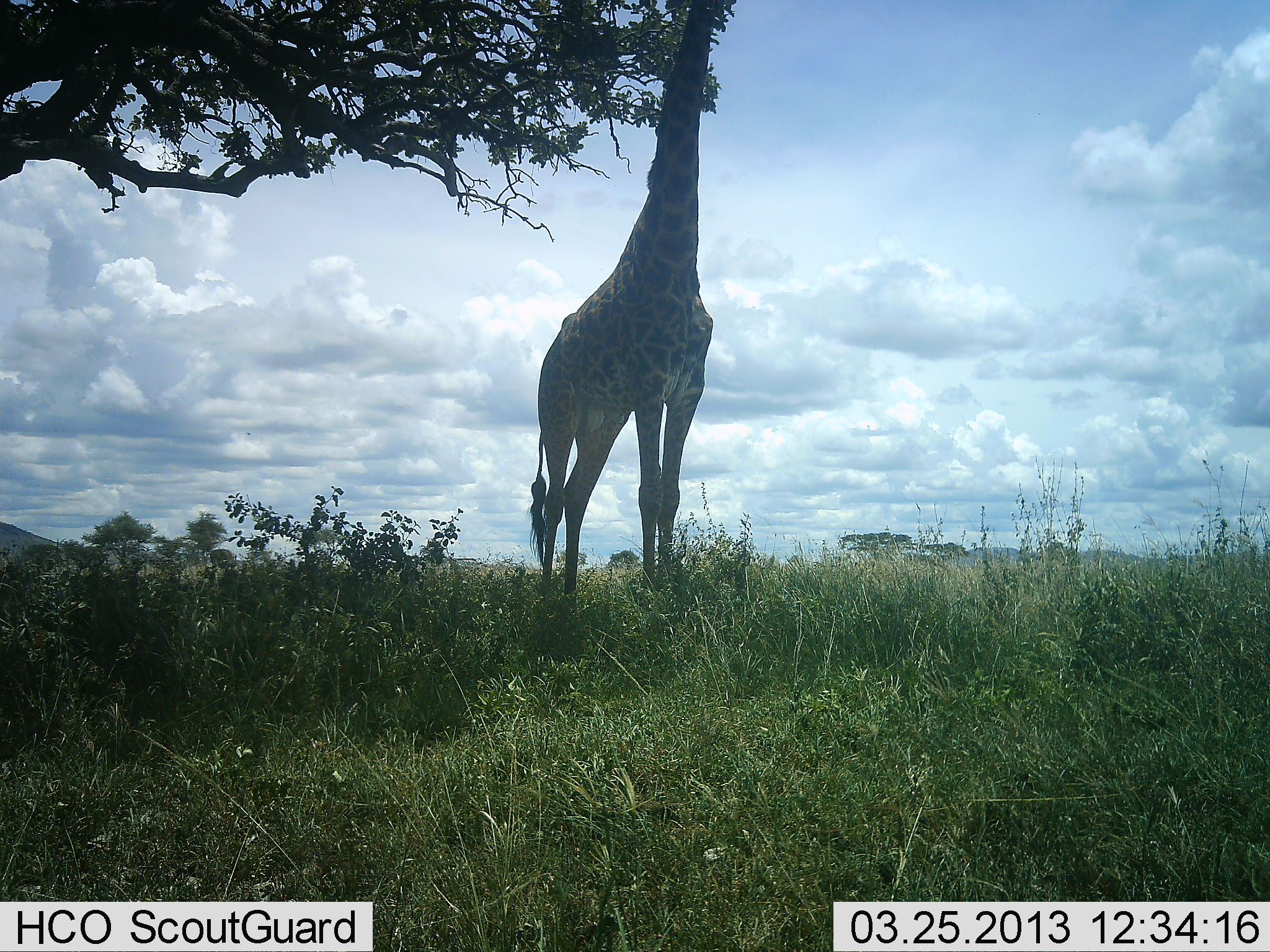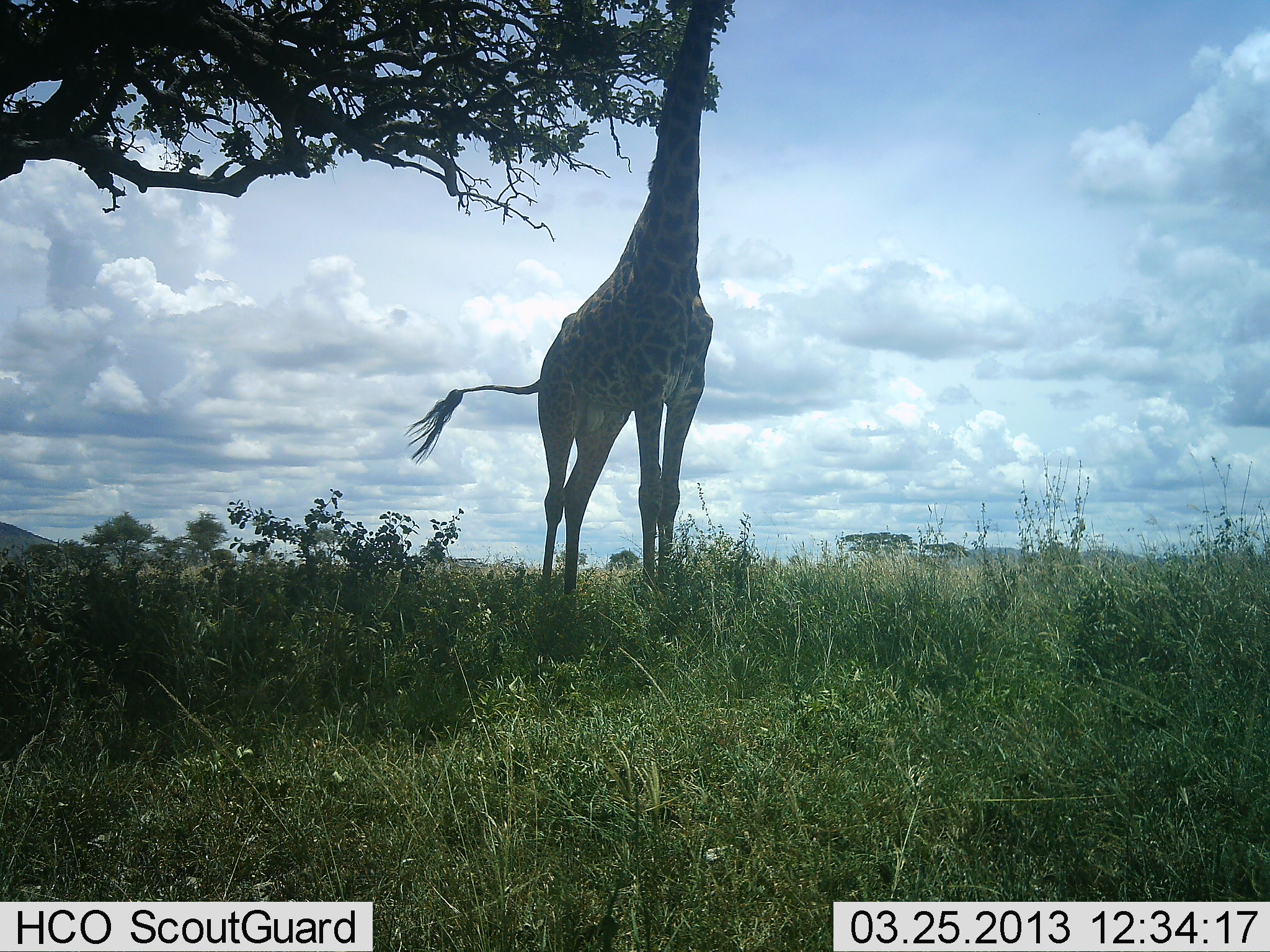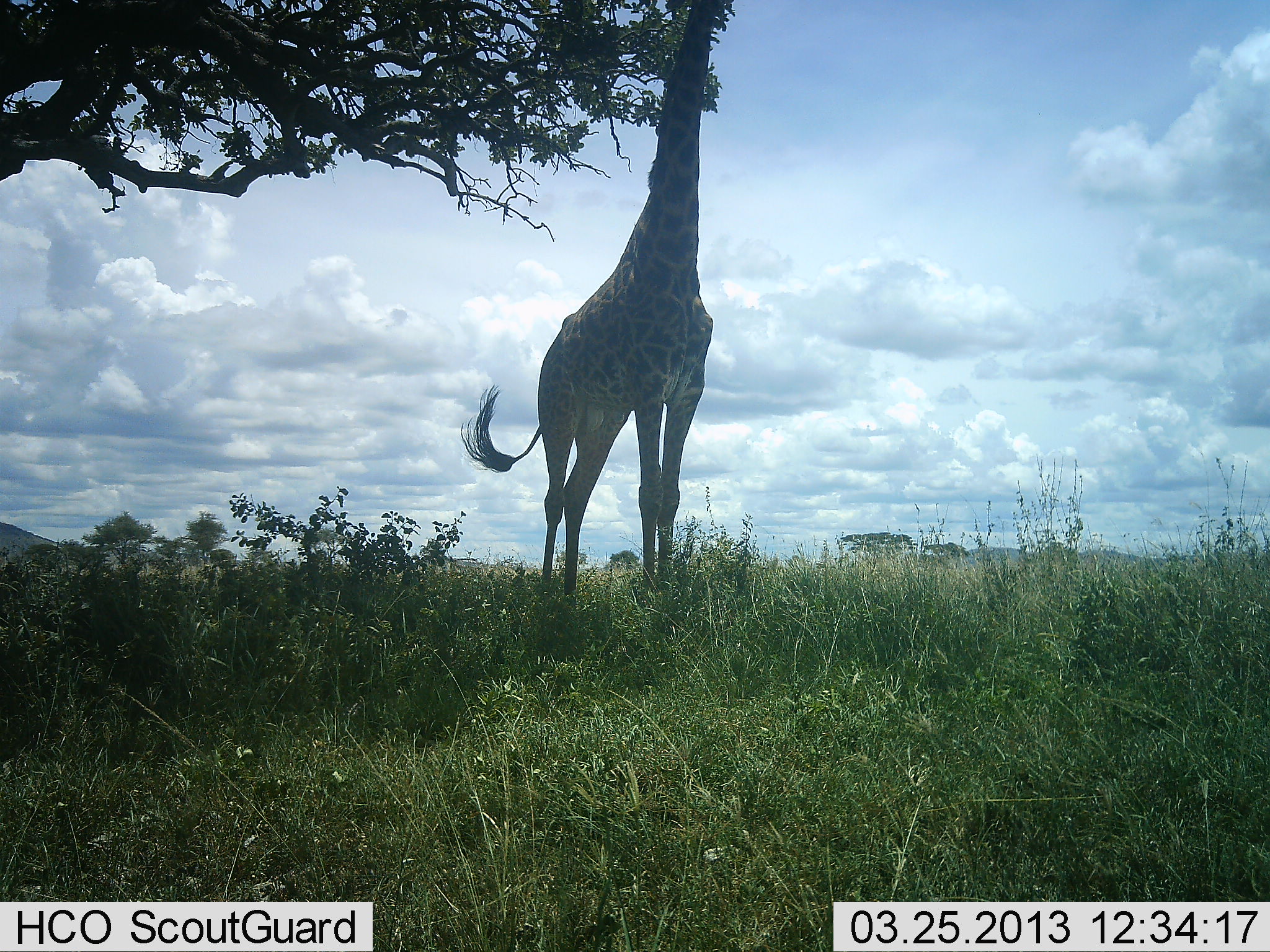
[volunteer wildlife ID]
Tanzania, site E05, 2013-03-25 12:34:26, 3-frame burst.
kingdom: Animalia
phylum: Chordata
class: Mammalia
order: Artiodactyla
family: Giraffidae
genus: Giraffa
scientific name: Giraffa camelopardalis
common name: giraffe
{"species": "giraffe (Giraffa camelopardalis)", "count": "1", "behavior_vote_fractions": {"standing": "54%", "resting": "0%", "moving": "0%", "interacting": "0%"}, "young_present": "0%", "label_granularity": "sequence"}